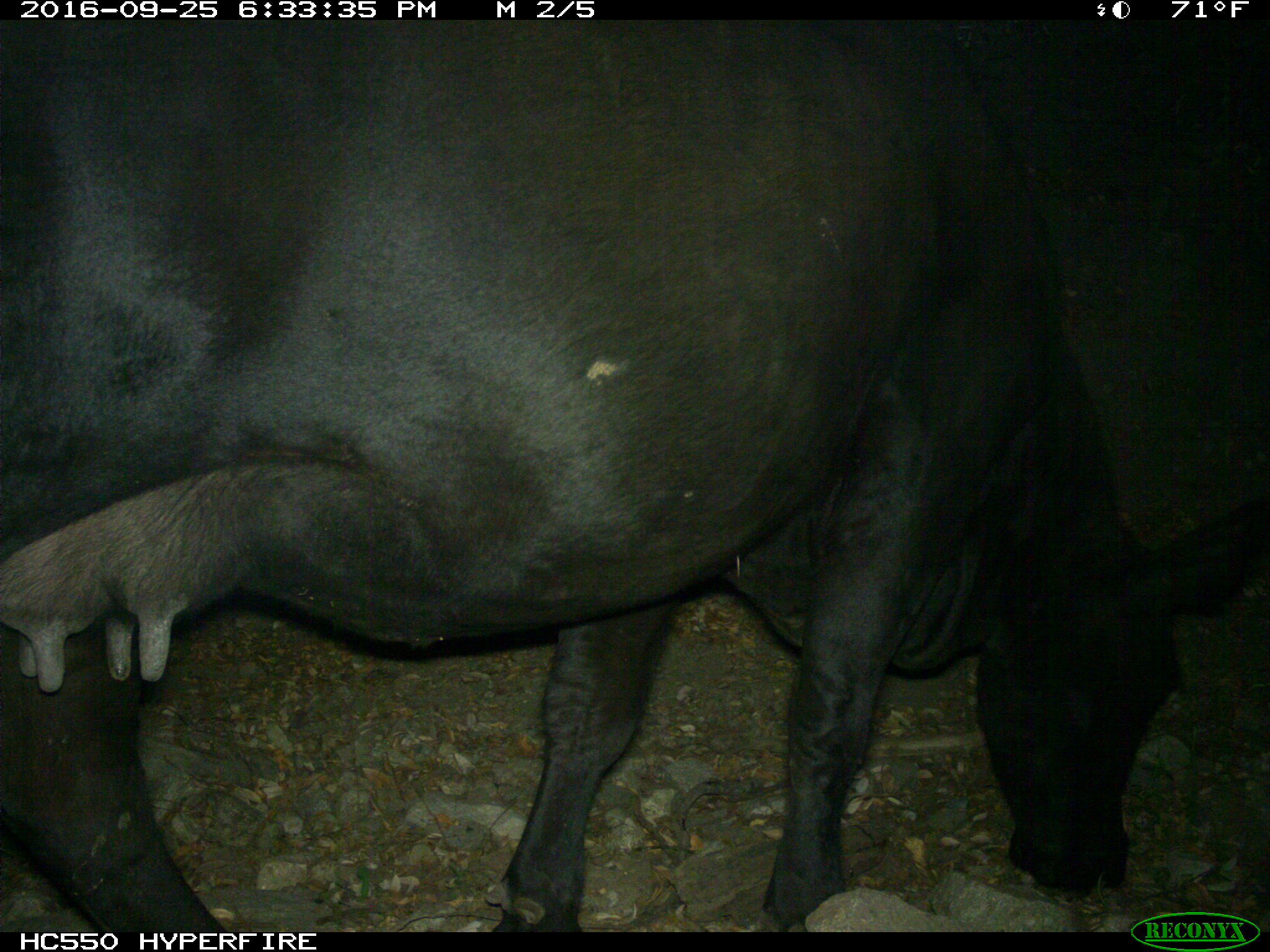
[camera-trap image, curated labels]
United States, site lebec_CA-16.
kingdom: Animalia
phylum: Chordata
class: Mammalia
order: Artiodactyla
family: Bovidae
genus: Bos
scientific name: Bos taurus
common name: domestic cow